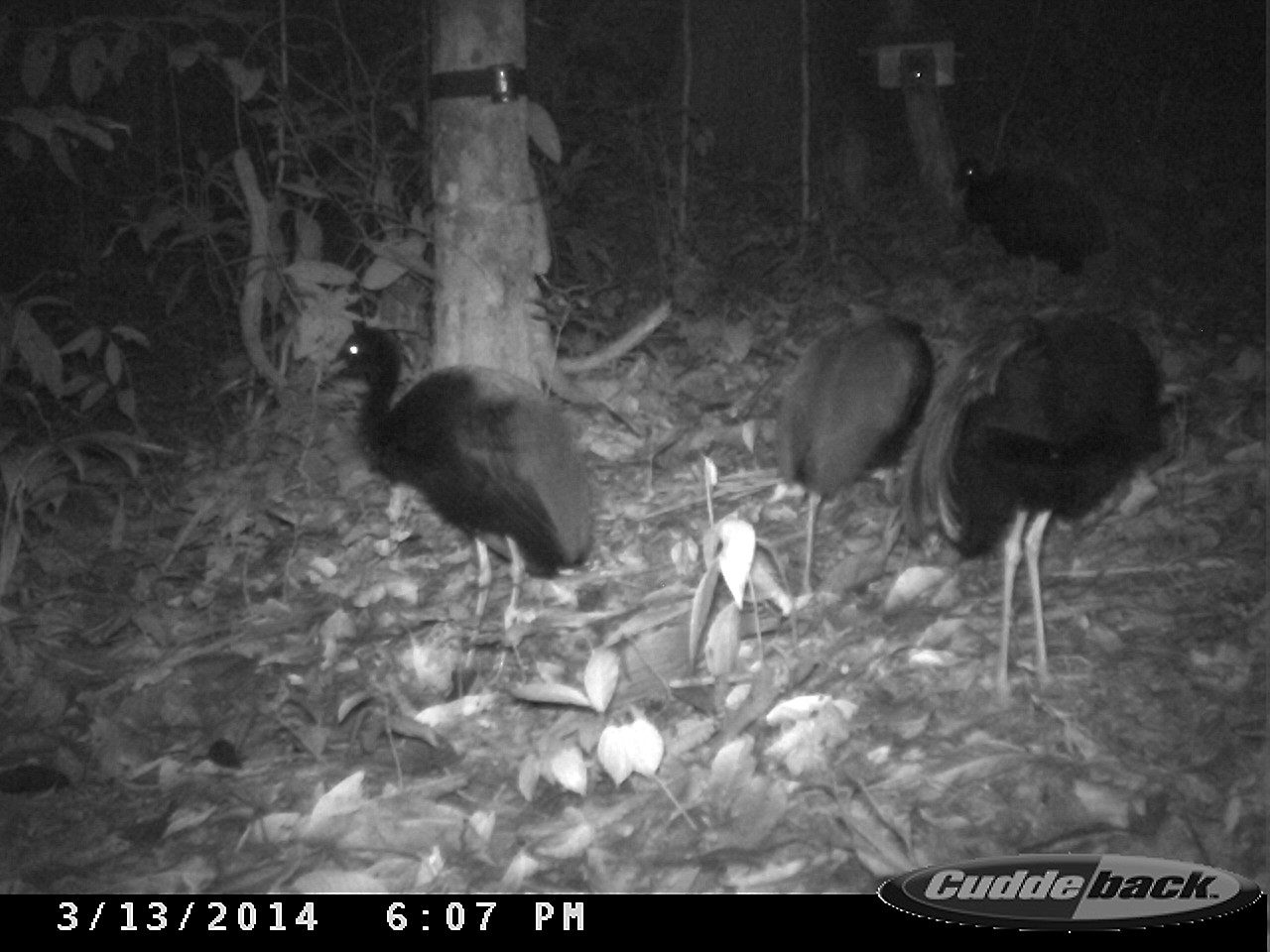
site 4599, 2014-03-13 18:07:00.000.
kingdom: Animalia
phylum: Chordata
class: Aves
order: Gruiformes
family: Psophiidae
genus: Psophia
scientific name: Psophia crepitans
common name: gray-winged trumpeter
Psophia crepitans (gray-winged trumpeter), count 5, age adult.